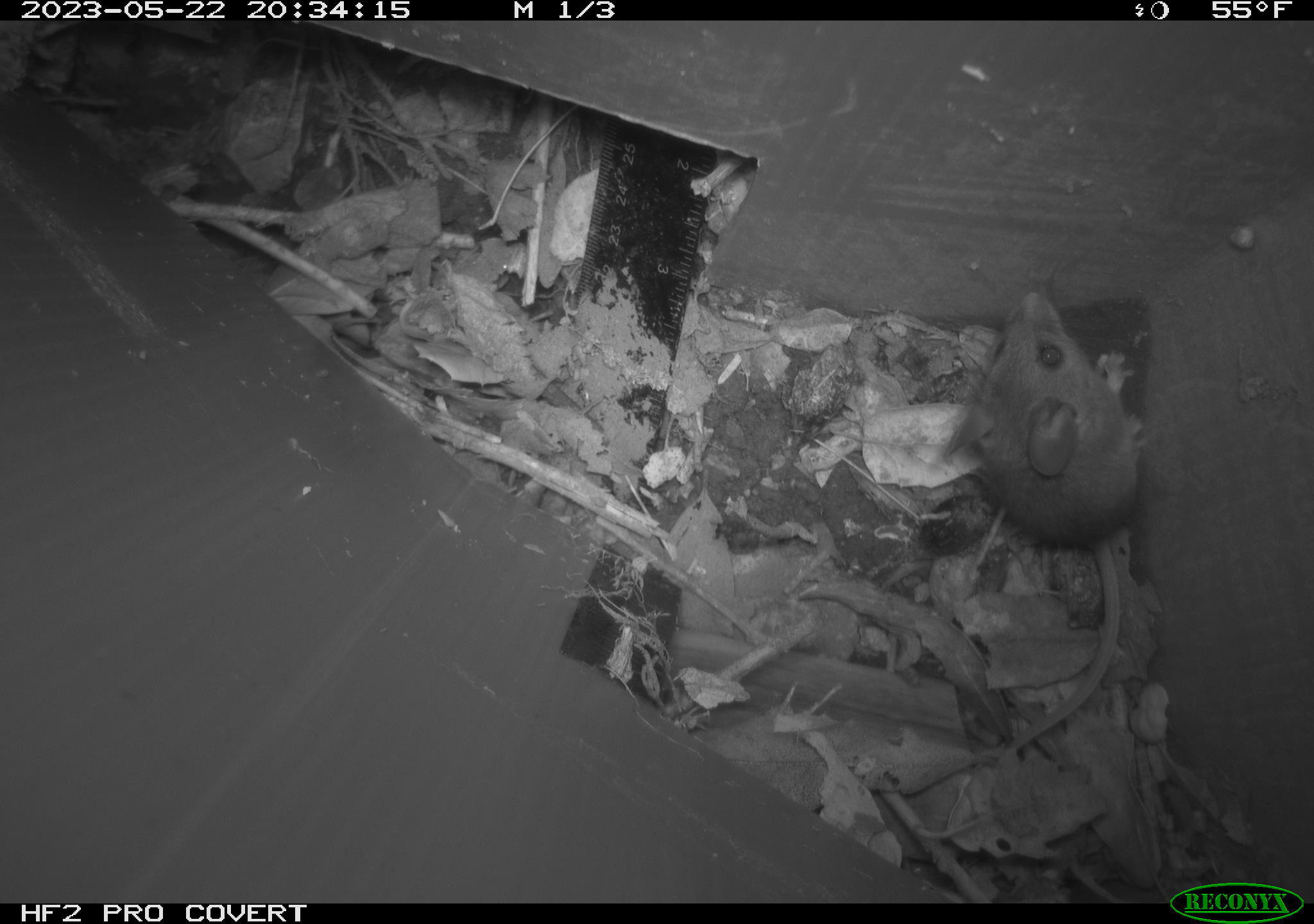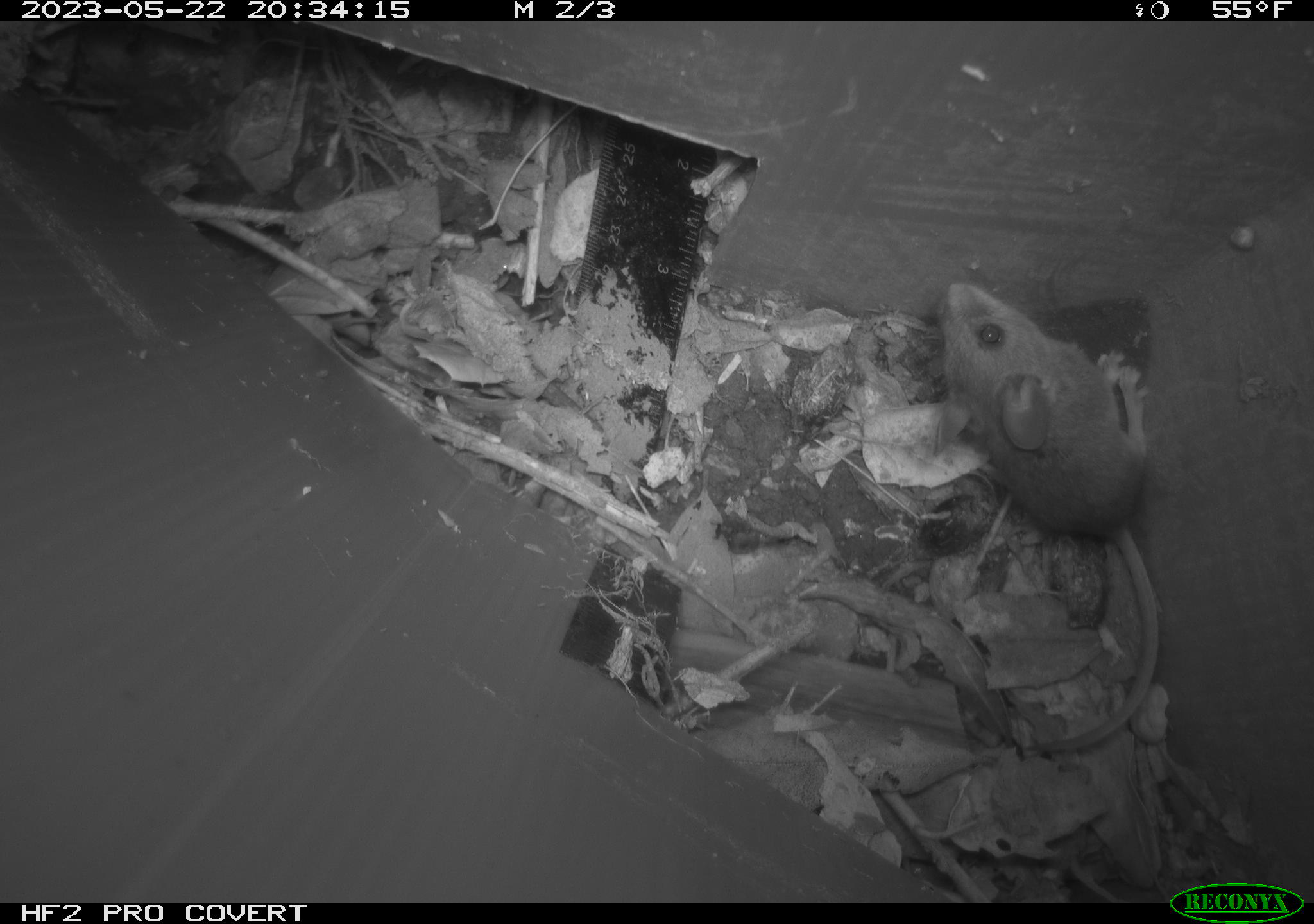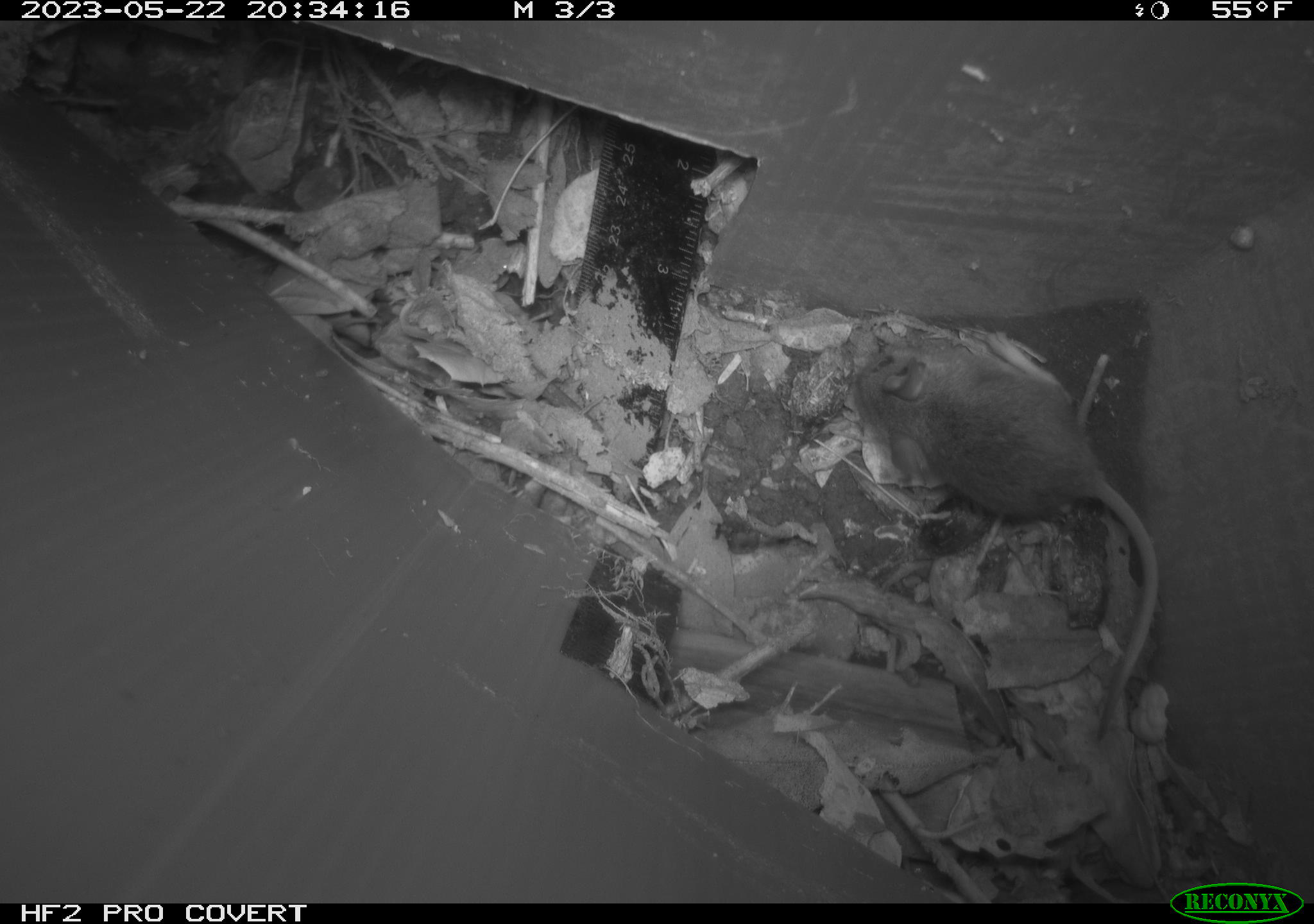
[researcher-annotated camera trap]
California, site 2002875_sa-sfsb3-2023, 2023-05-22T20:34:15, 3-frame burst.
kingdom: Animalia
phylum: Chordata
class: Mammalia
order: Rodentia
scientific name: Rodentia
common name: mouse species